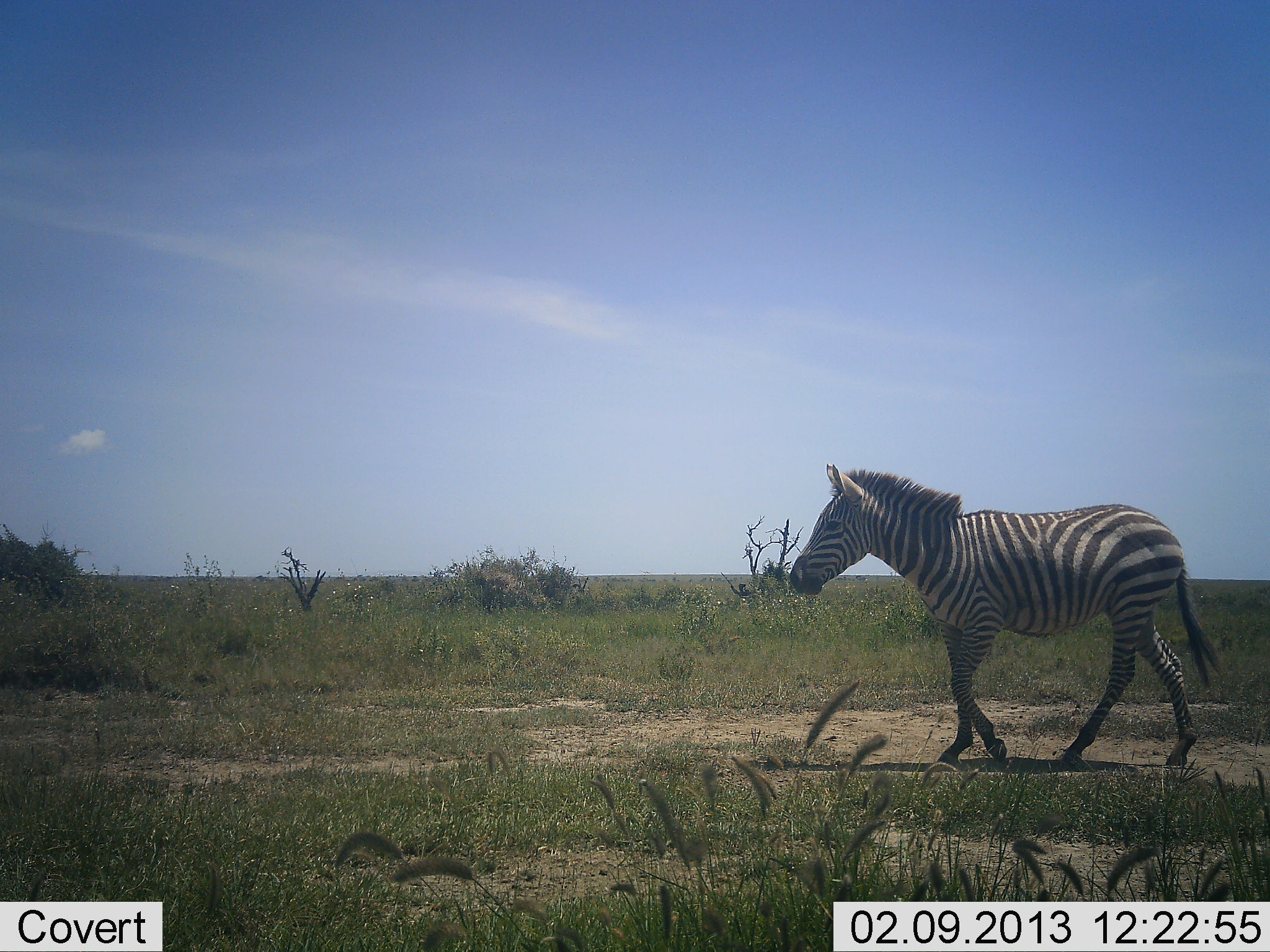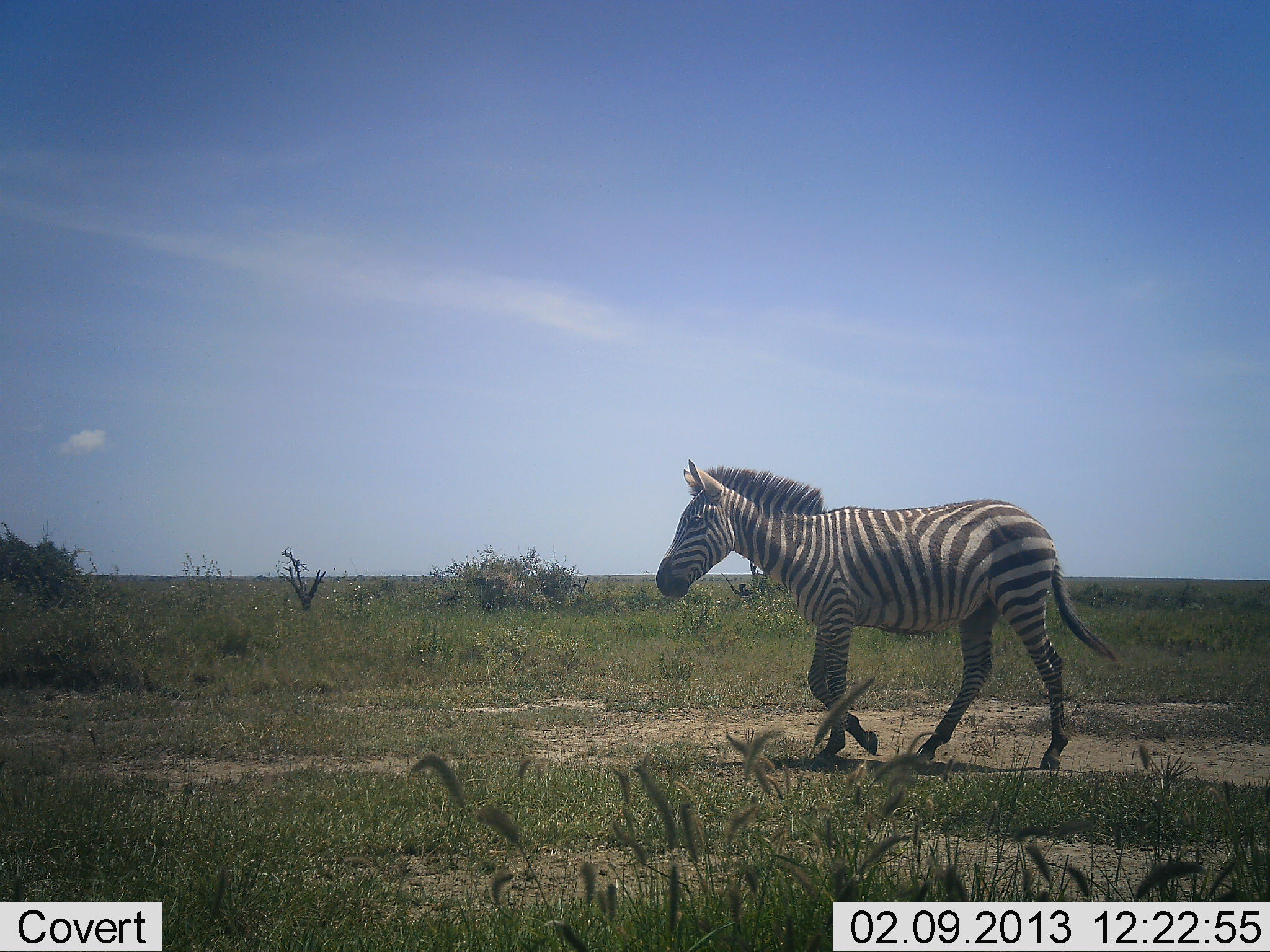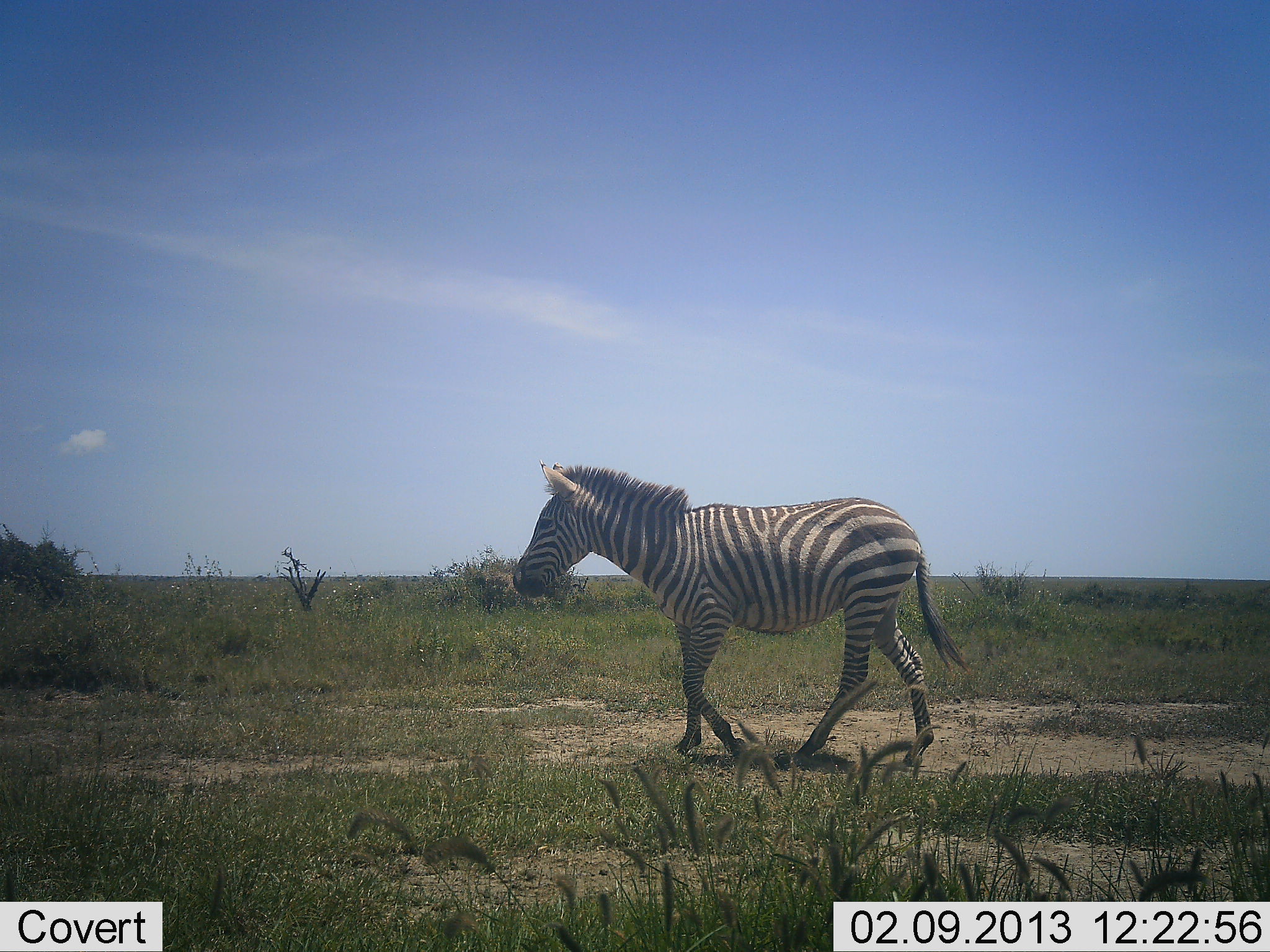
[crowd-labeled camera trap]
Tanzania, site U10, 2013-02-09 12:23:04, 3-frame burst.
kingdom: Animalia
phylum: Chordata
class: Mammalia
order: Perissodactyla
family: Equidae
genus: Equus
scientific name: Equus quagga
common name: plains zebra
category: zebra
Zebra (plains zebra) (Equus quagga), count 1. Behavior (volunteer vote fractions): standing 4%, resting 0%, moving 96%, interacting 0%. Young present (vote fraction): 7%. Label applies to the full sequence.